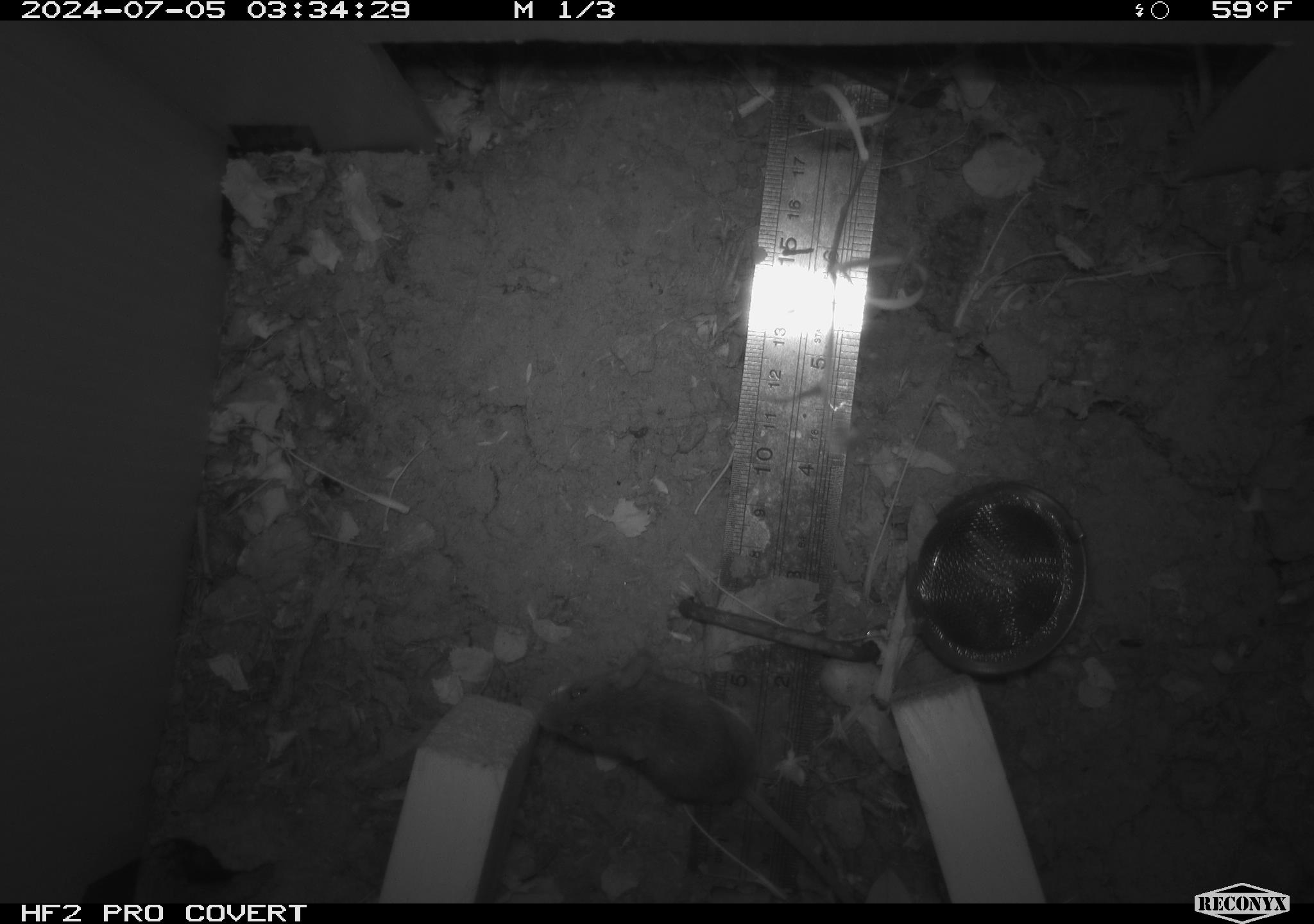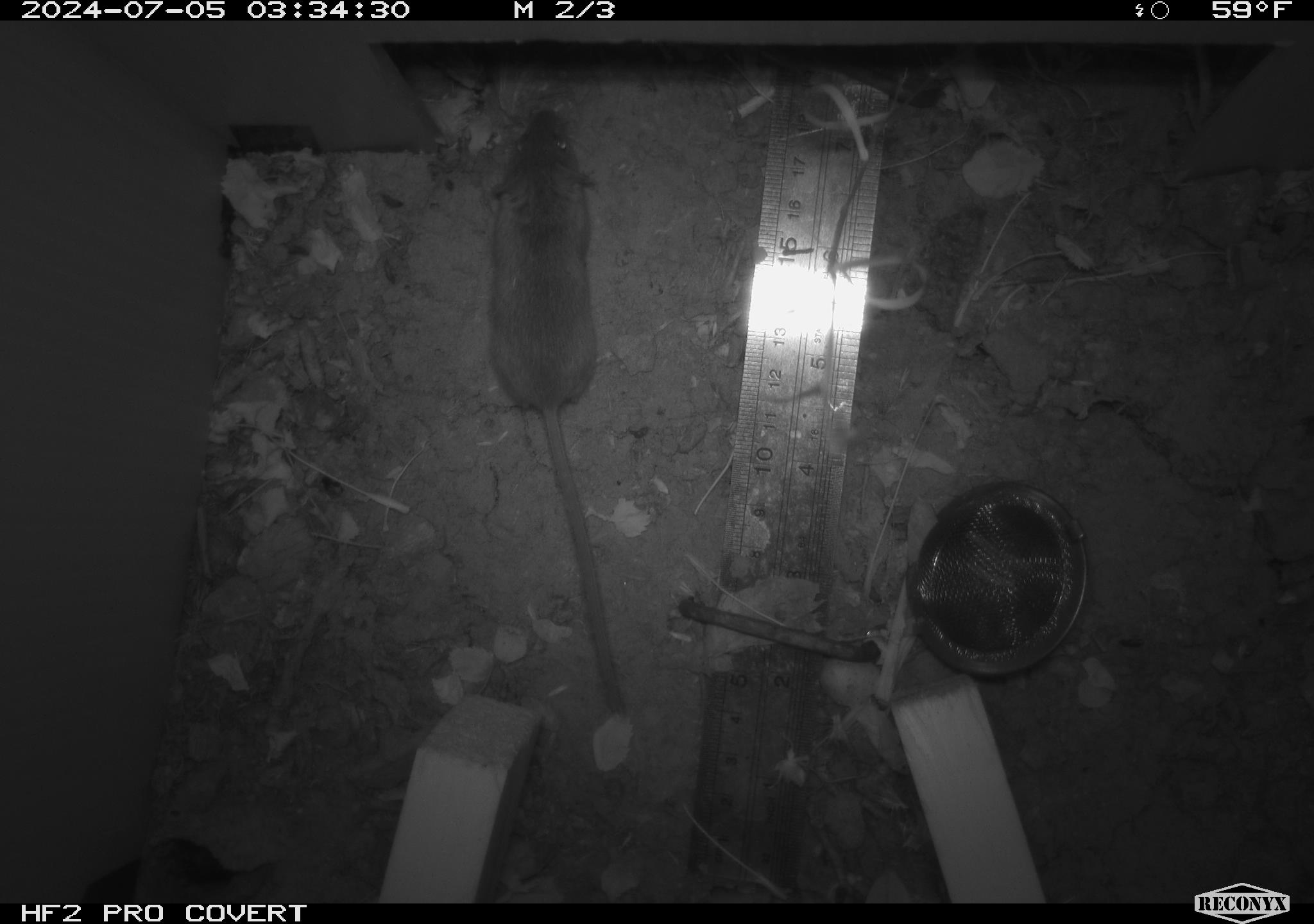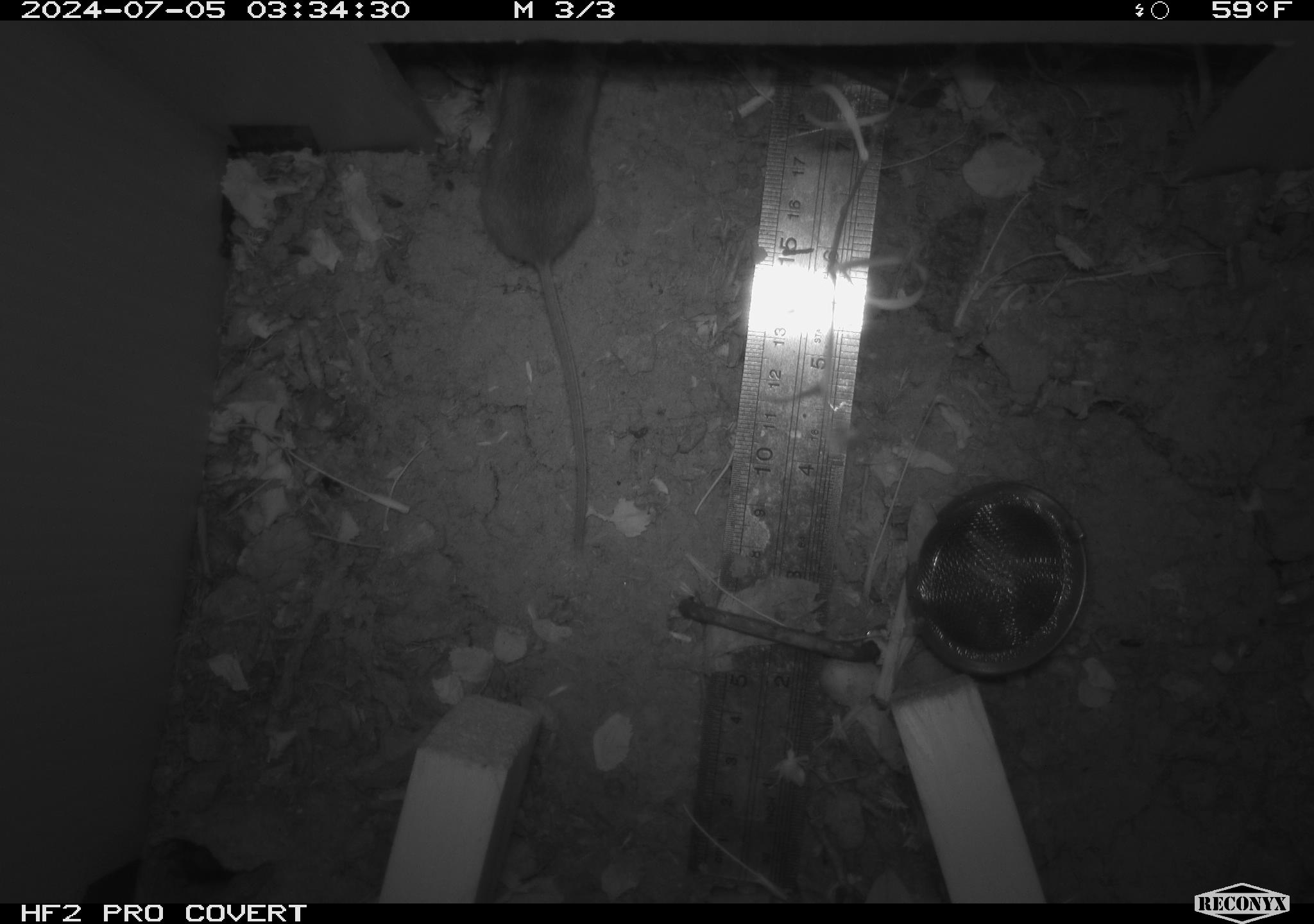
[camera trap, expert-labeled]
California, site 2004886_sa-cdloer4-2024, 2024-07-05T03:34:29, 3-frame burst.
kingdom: Animalia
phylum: Chordata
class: Mammalia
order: Rodentia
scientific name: Rodentia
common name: rodent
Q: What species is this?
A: Rodent (Rodentia).